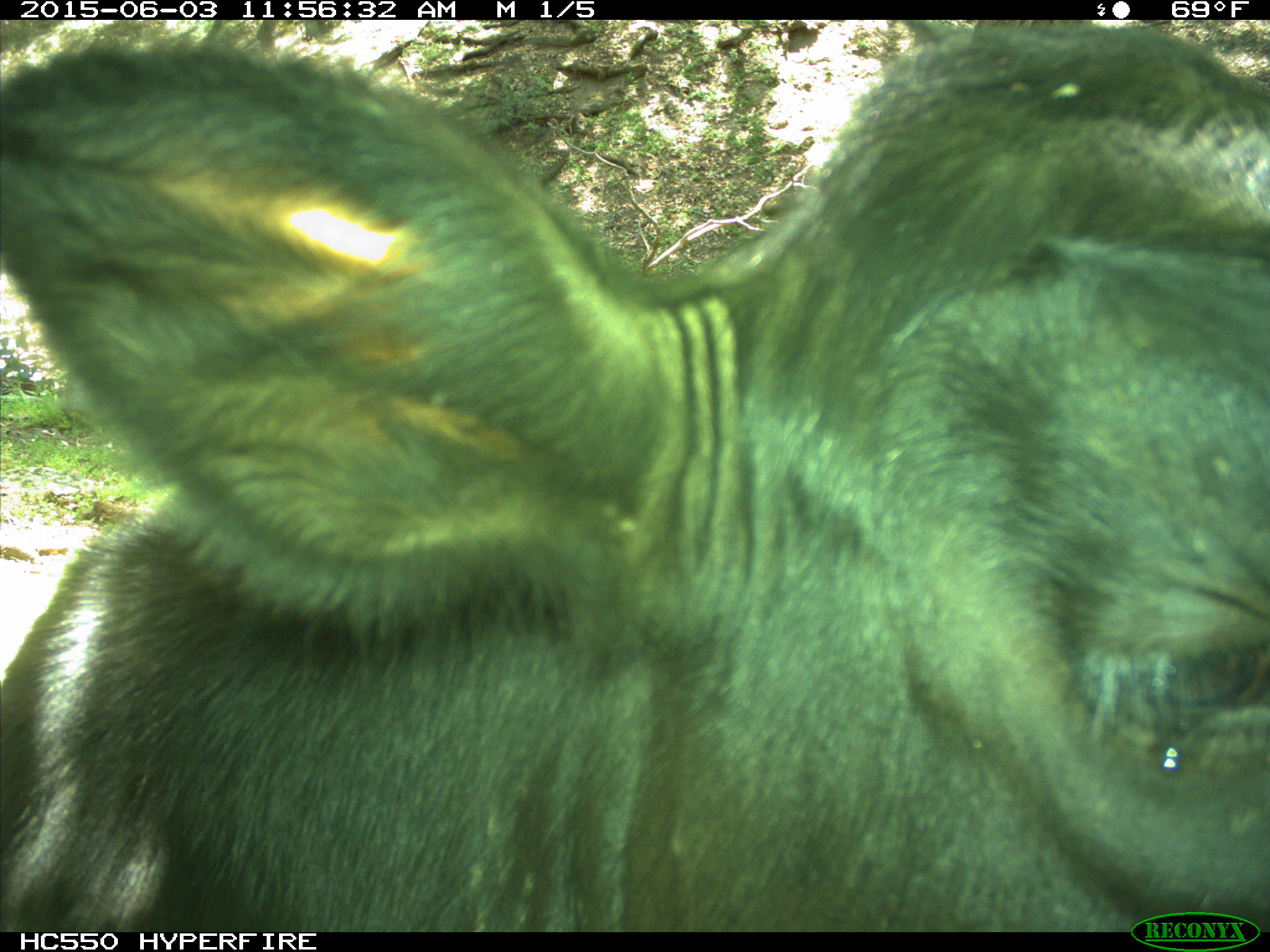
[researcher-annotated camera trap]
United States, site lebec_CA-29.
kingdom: Animalia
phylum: Chordata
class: Mammalia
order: Artiodactyla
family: Bovidae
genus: Bos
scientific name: Bos taurus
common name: domestic cow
Bos taurus (domestic cow).